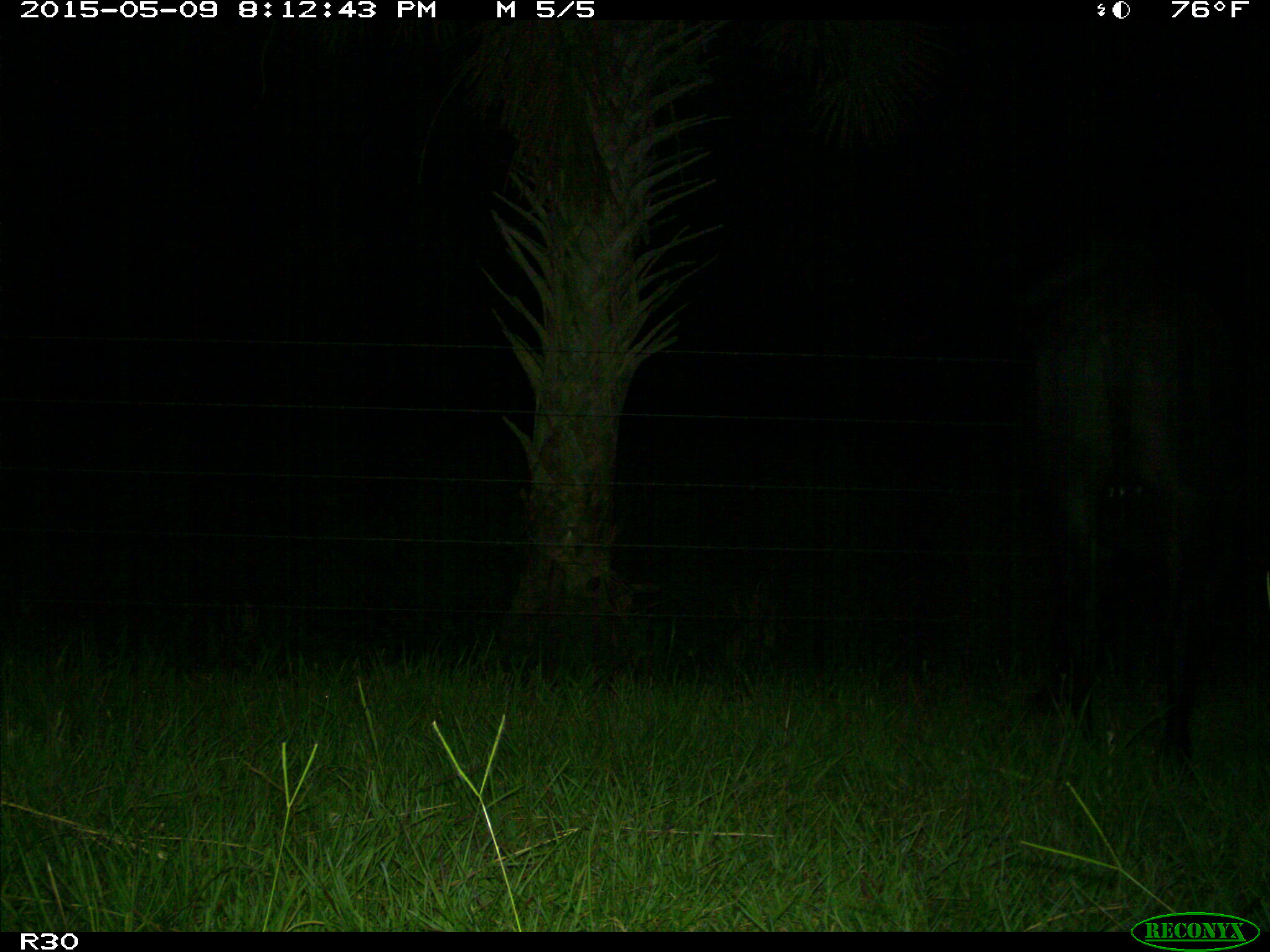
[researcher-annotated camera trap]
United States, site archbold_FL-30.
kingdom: Animalia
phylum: Chordata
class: Mammalia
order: Artiodactyla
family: Bovidae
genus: Bos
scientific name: Bos taurus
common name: domestic cow